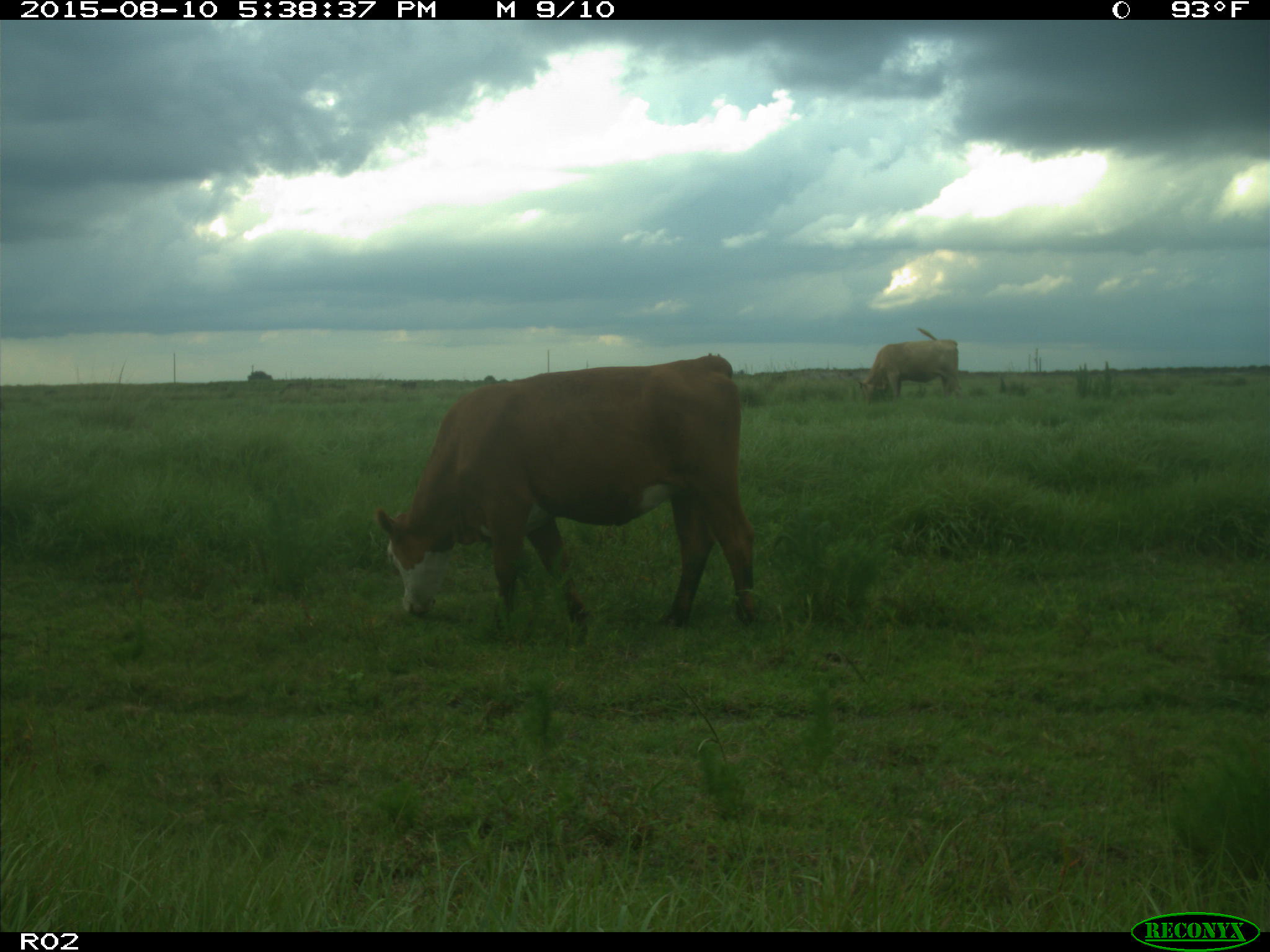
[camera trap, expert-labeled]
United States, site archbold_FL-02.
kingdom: Animalia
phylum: Chordata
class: Mammalia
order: Artiodactyla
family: Bovidae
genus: Bos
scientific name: Bos taurus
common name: domestic cow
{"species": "Bos taurus (domestic cow)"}